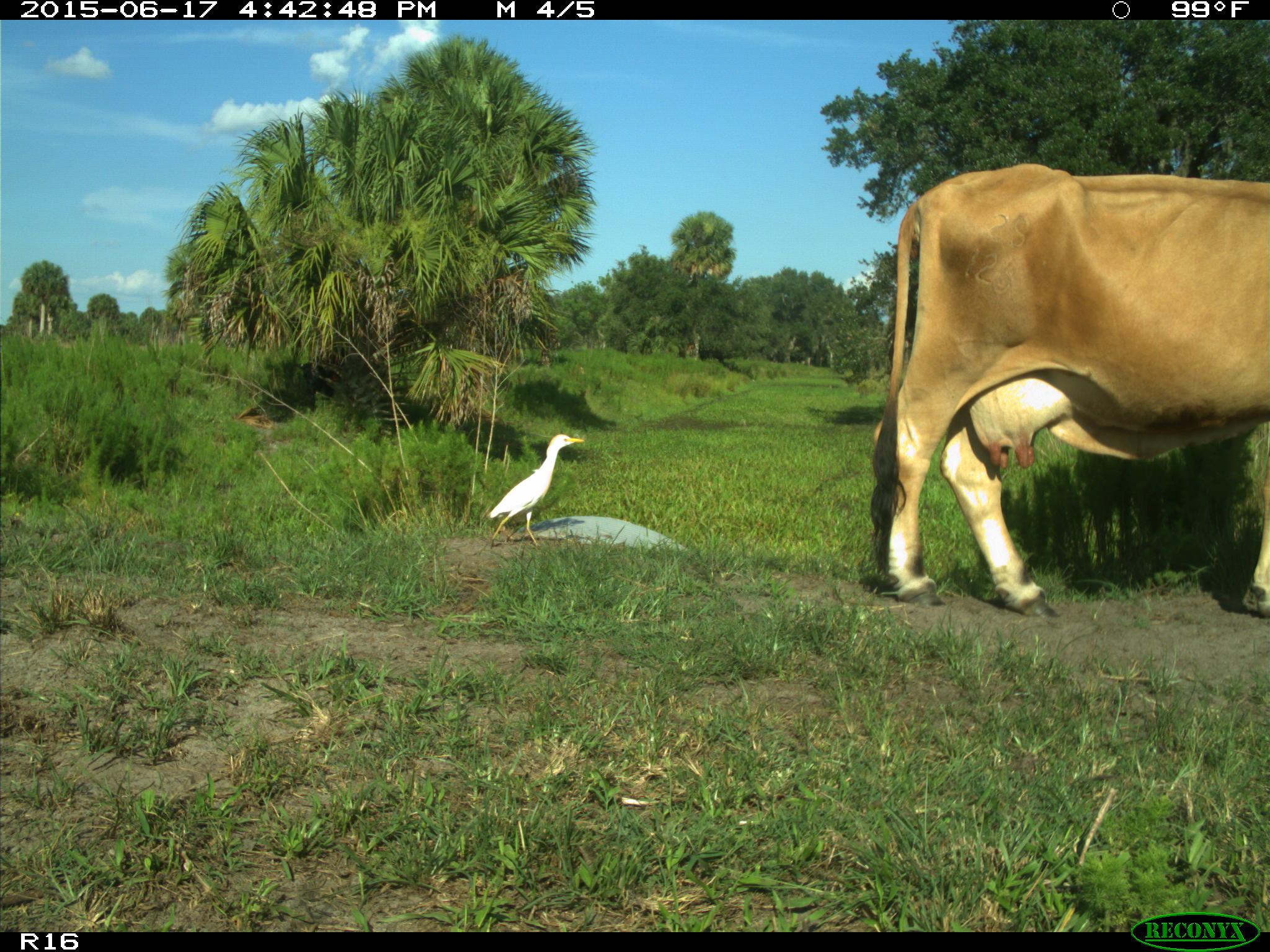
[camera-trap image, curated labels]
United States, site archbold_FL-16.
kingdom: Animalia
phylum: Chordata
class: Mammalia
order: Artiodactyla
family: Bovidae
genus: Bos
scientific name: Bos taurus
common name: domestic cow